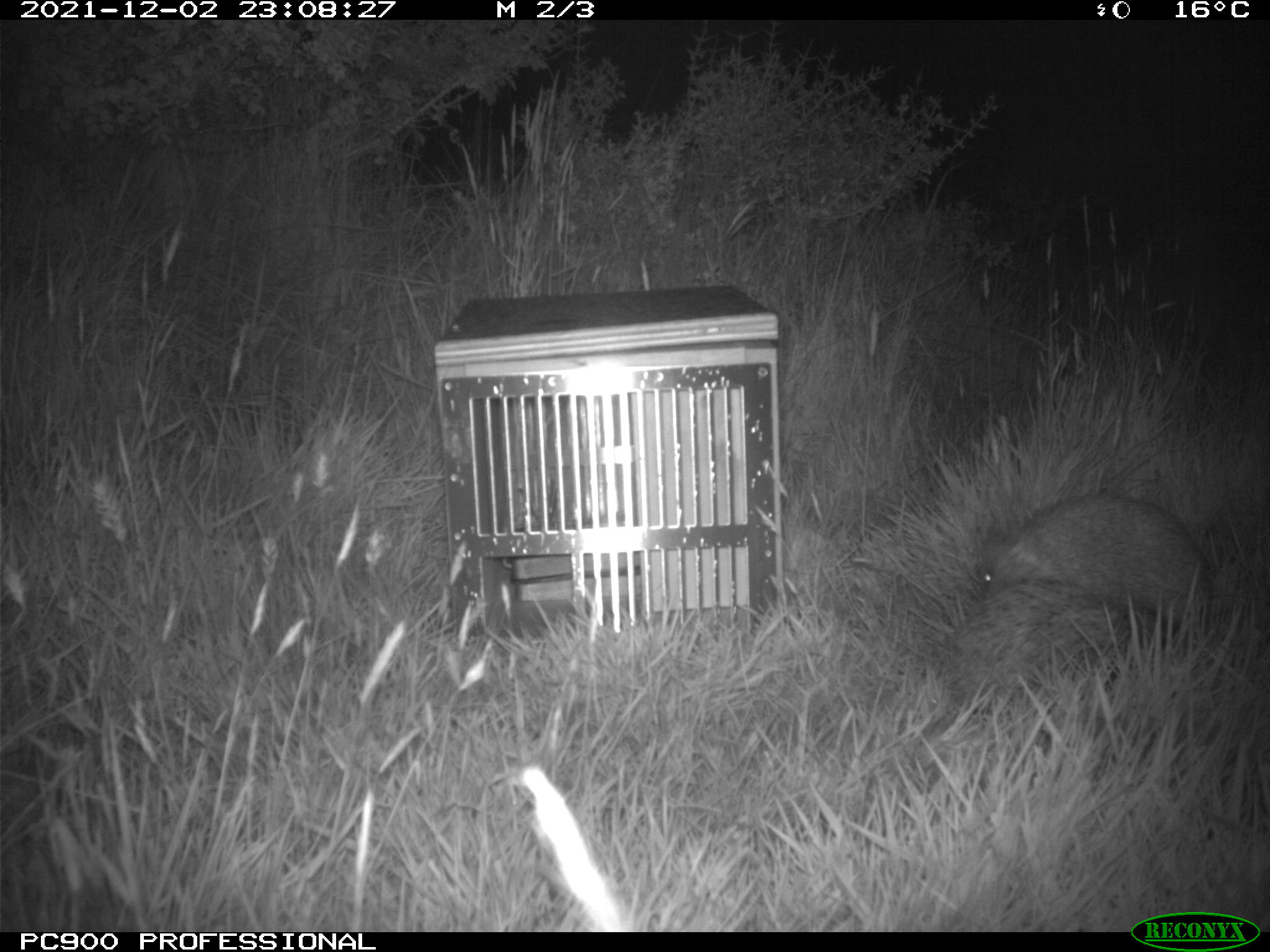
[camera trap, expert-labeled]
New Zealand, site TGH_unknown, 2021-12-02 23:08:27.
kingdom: Animalia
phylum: Chordata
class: Mammalia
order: Eulipotyphla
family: Erinaceidae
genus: Erinaceus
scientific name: Erinaceus europaeus europaeus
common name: european hedgehog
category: hedgehog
Hedgehog (european hedgehog) (Erinaceus europaeus europaeus).